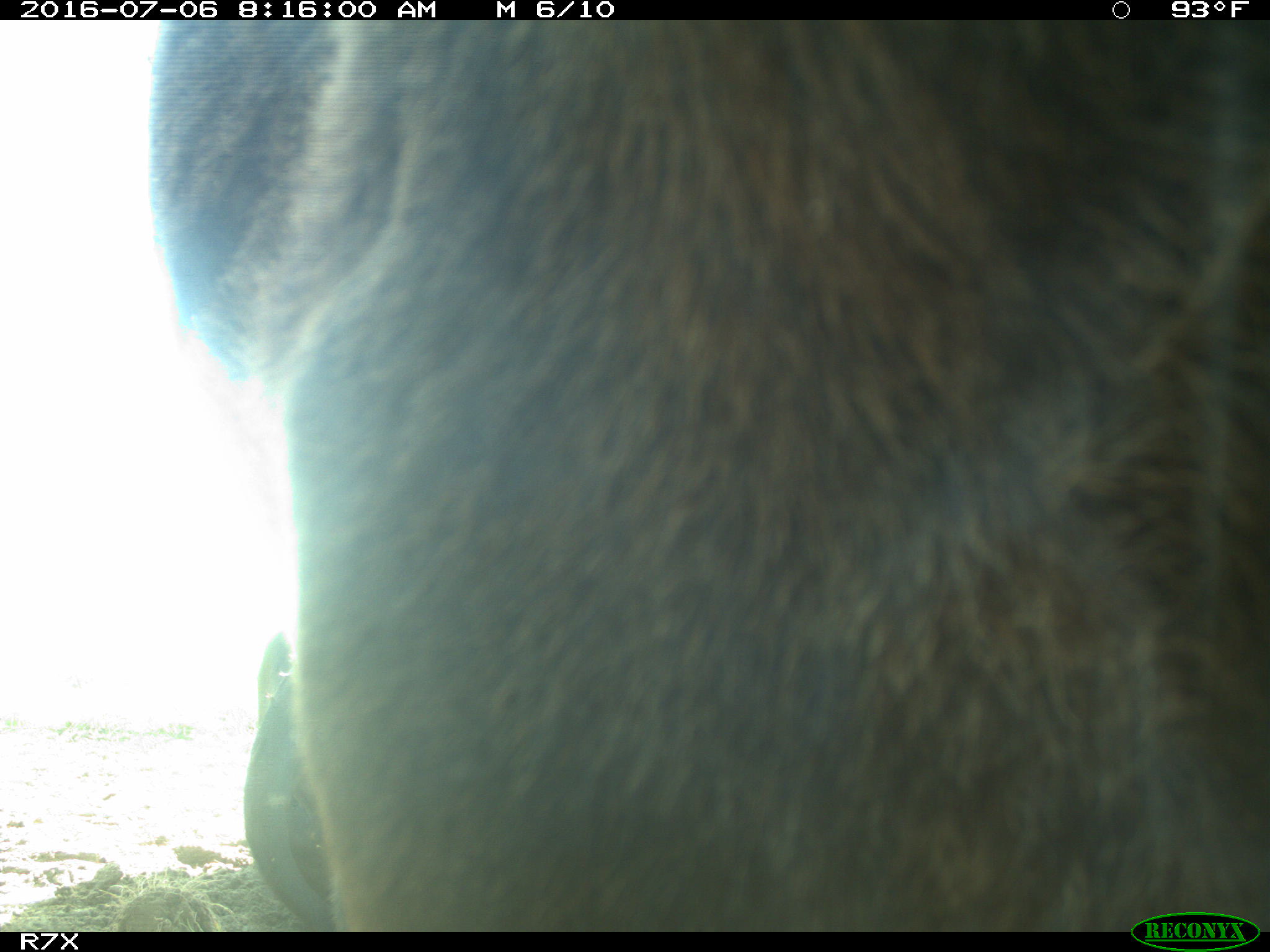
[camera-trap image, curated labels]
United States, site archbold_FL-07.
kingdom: Animalia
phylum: Chordata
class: Mammalia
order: Artiodactyla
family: Bovidae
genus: Bos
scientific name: Bos taurus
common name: domestic cow